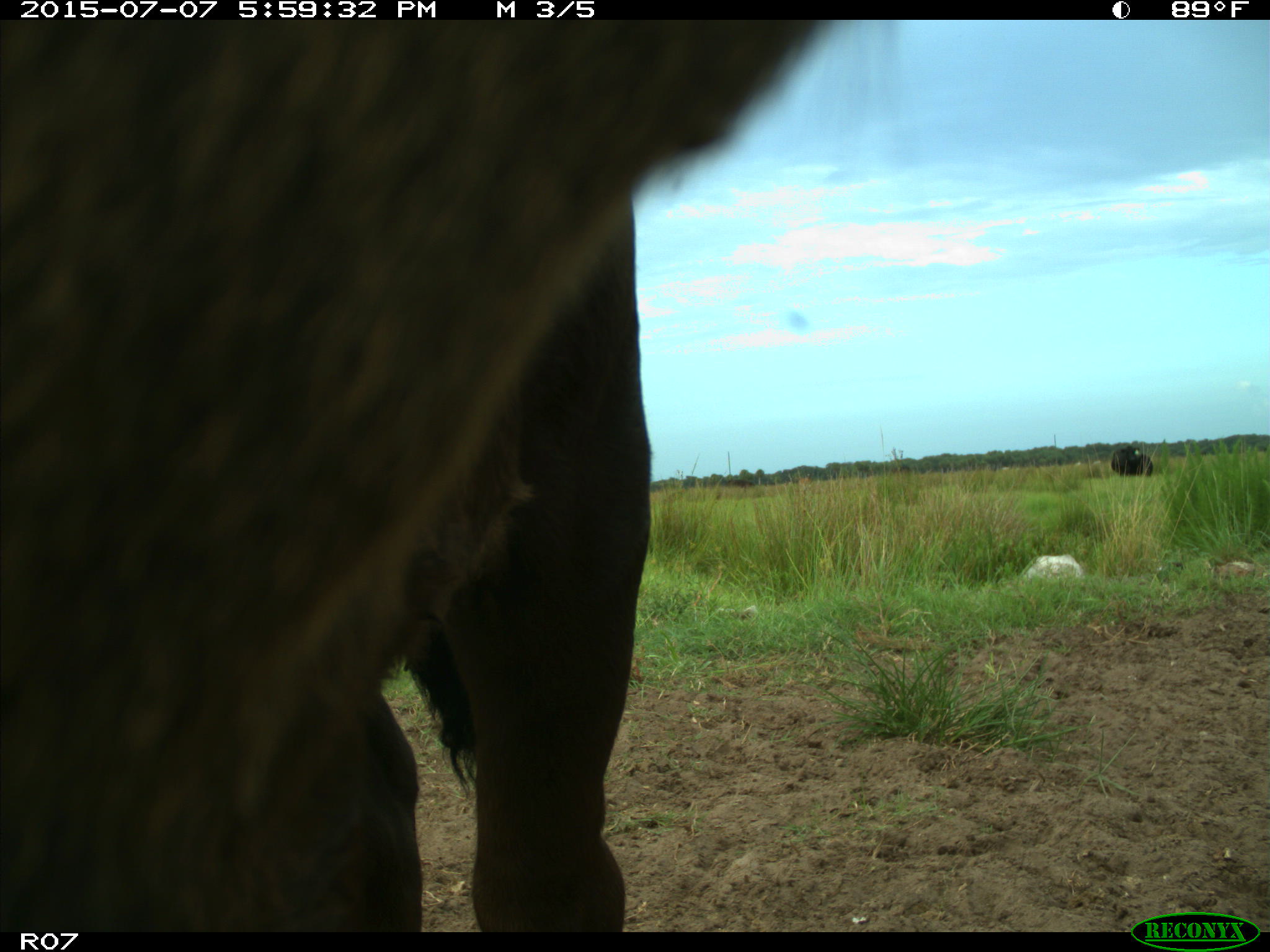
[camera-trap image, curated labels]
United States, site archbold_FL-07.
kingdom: Animalia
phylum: Chordata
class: Mammalia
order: Artiodactyla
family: Bovidae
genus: Bos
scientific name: Bos taurus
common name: domestic cow